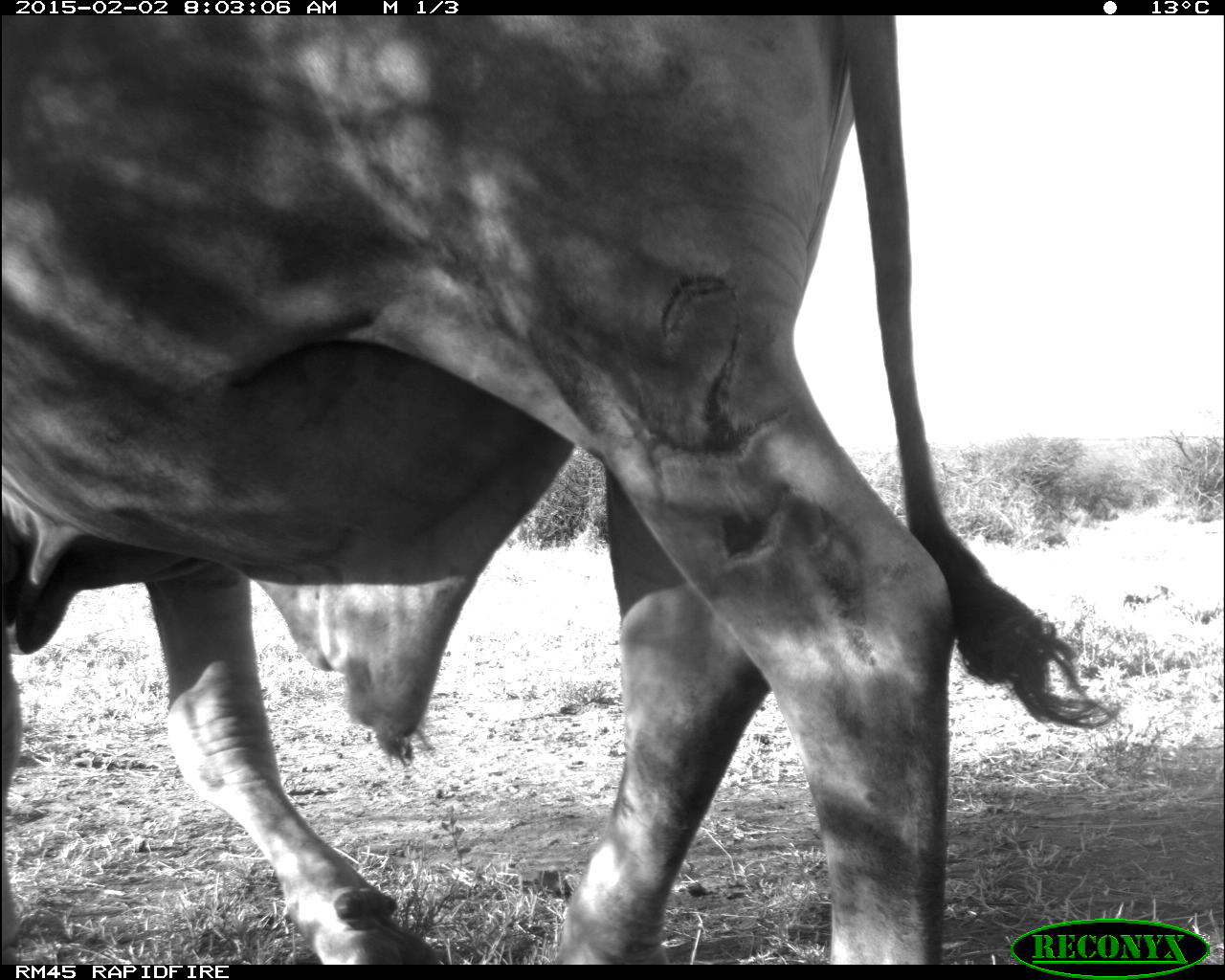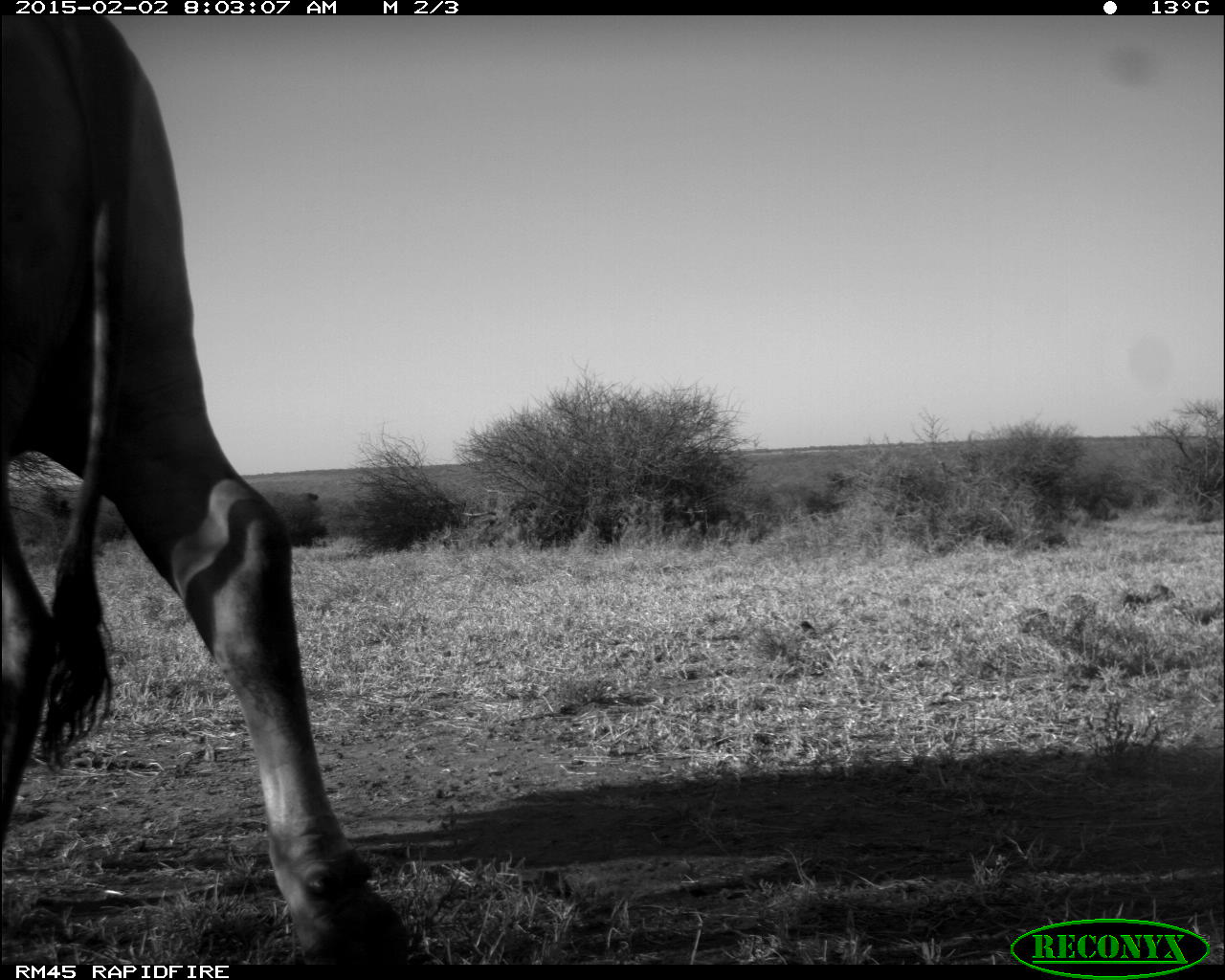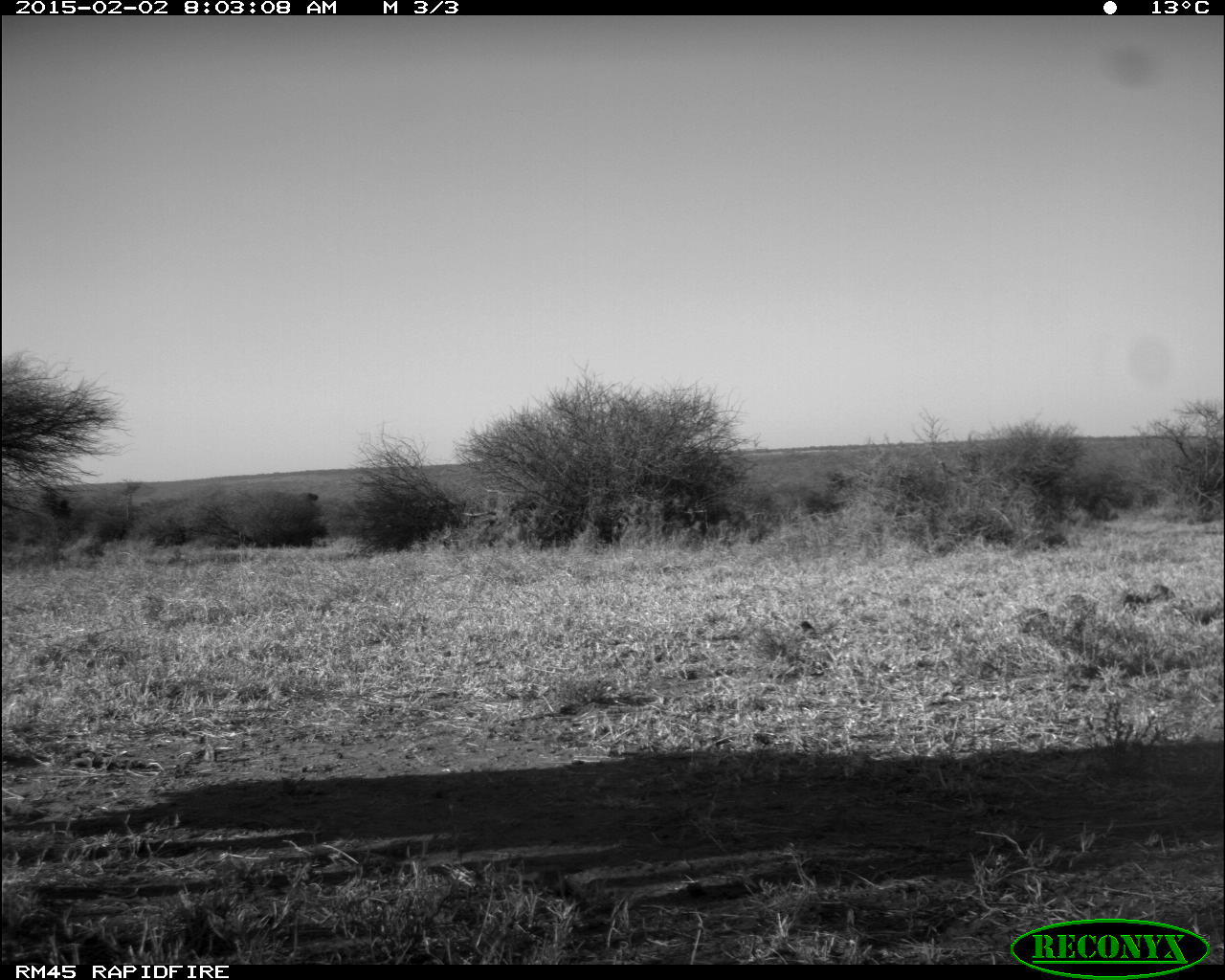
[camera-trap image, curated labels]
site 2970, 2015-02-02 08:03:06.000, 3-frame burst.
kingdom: Animalia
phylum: Chordata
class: Mammalia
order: Artiodactyla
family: Bovidae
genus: Bos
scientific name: Bos taurus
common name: domestic cattle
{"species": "Bos taurus (domestic cattle)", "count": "17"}